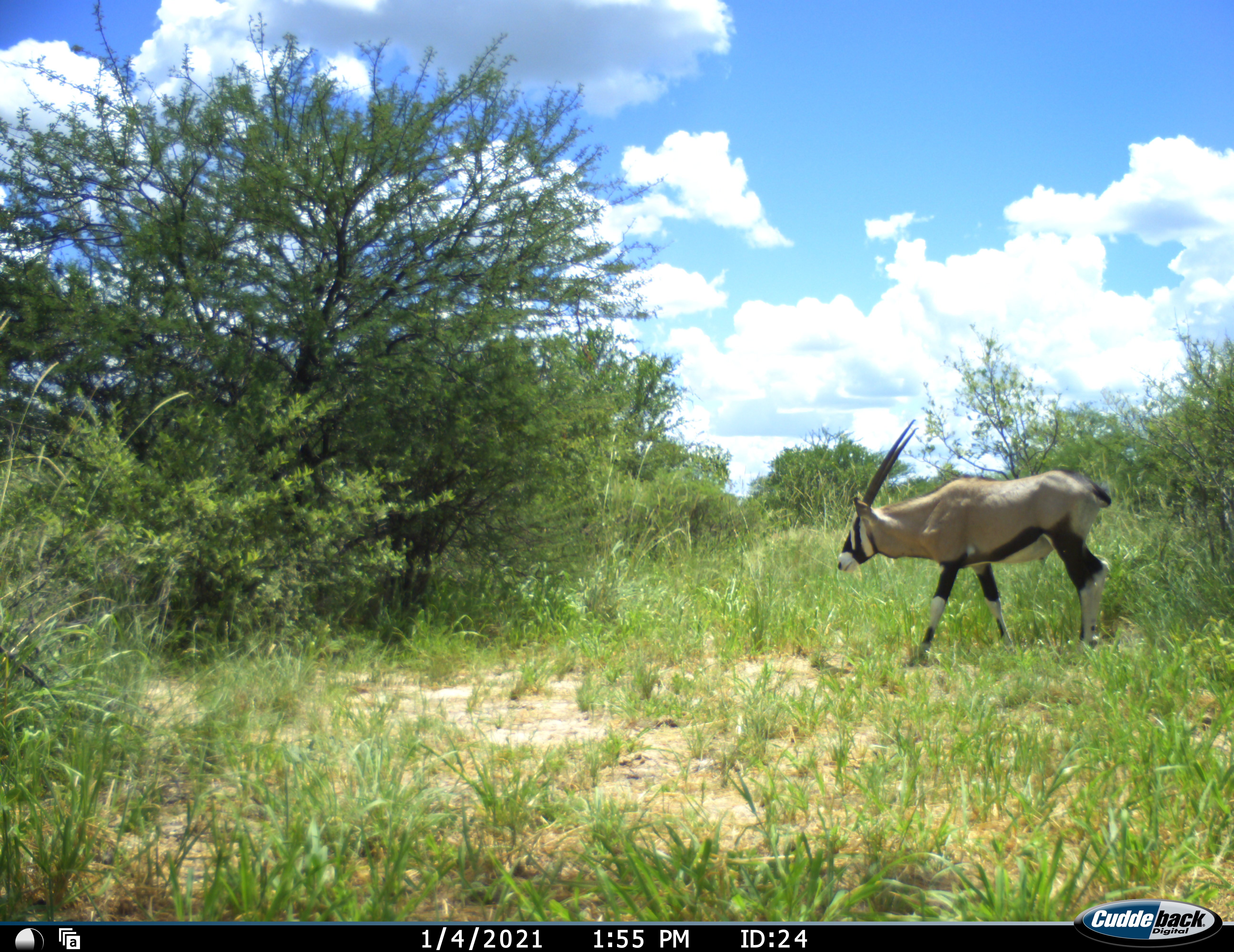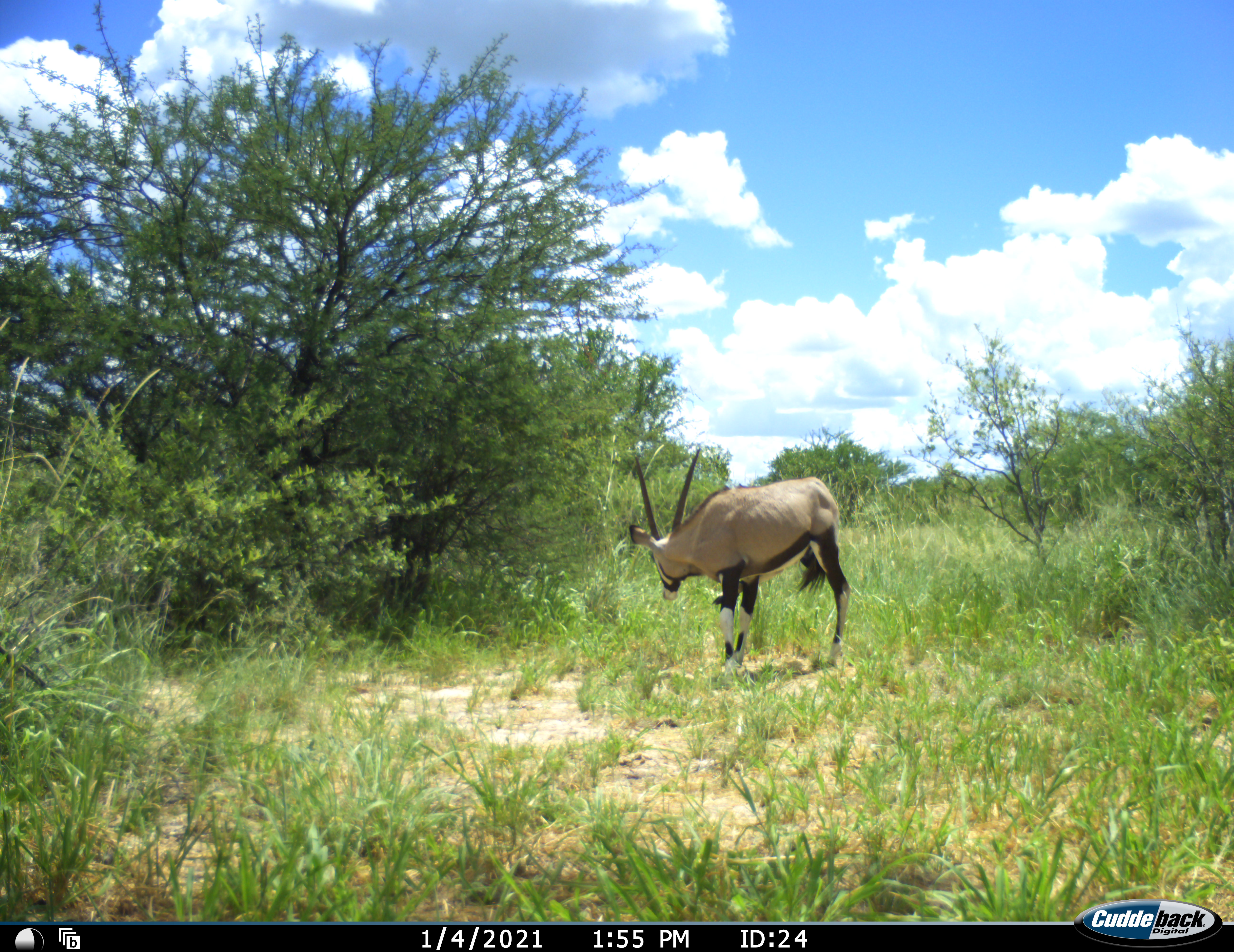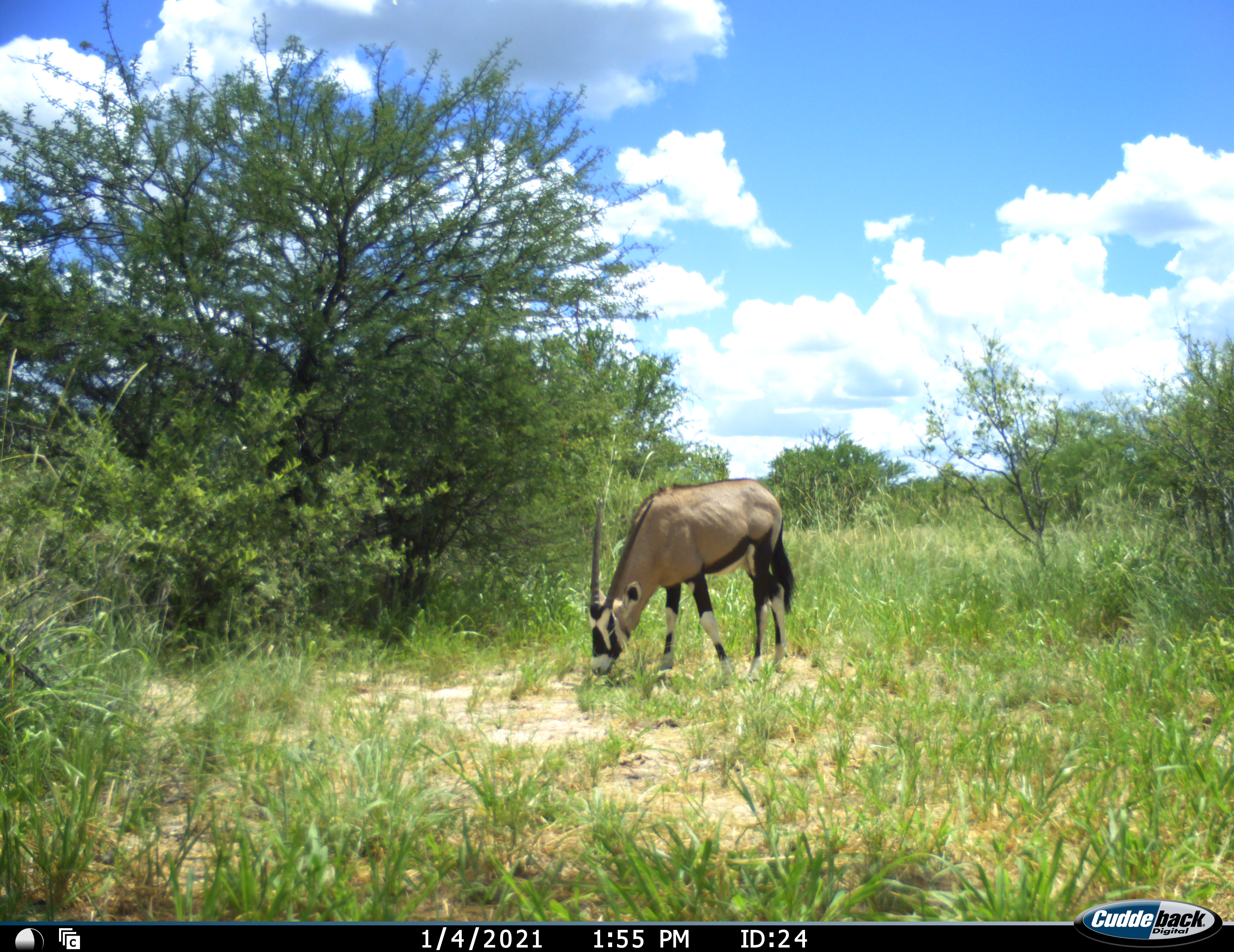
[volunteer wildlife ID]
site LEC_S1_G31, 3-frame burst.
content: unidentified animal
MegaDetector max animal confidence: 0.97